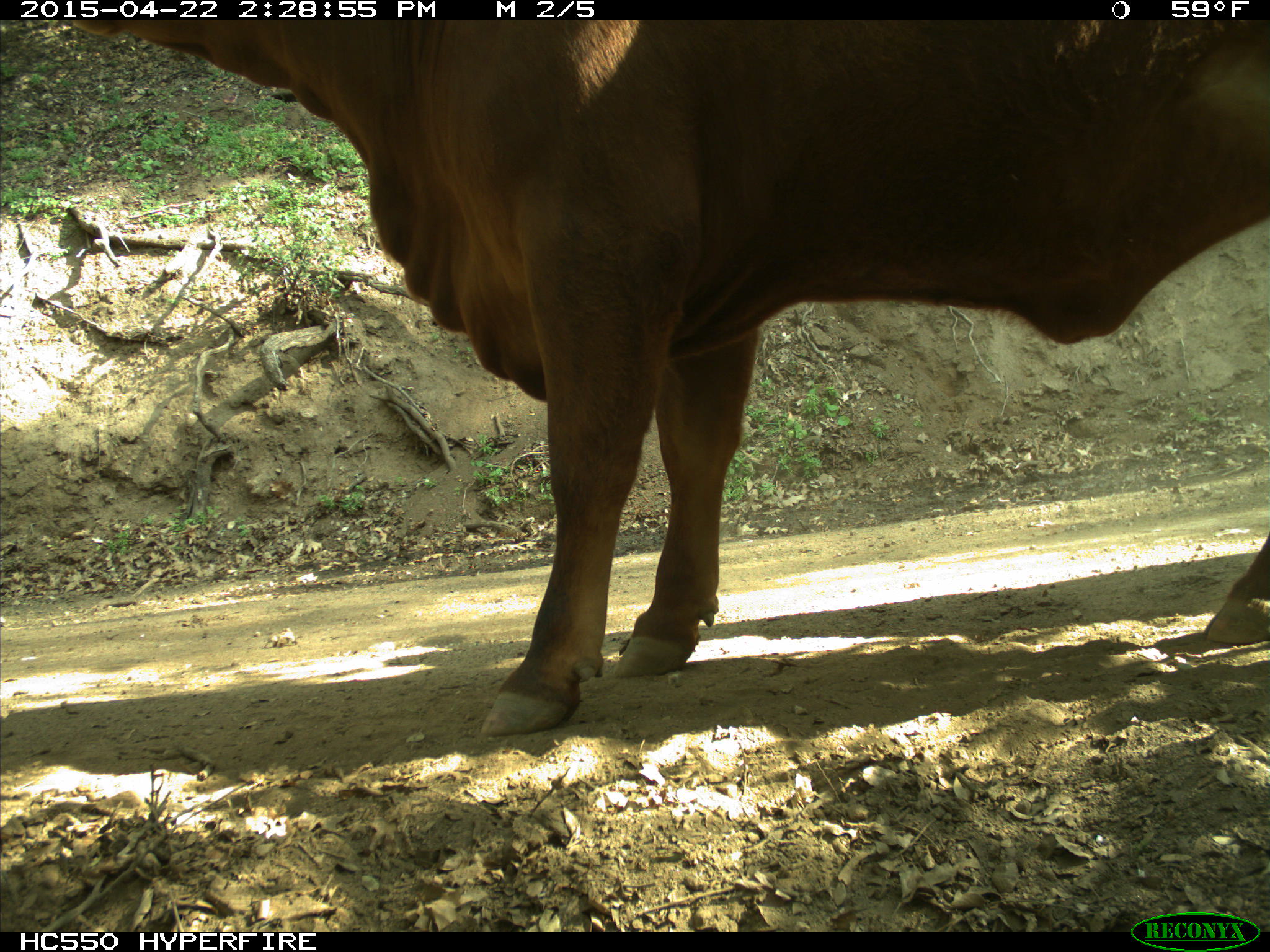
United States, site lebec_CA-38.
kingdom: Animalia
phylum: Chordata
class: Mammalia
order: Artiodactyla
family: Bovidae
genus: Bos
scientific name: Bos taurus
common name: domestic cow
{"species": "Bos taurus (domestic cow)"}